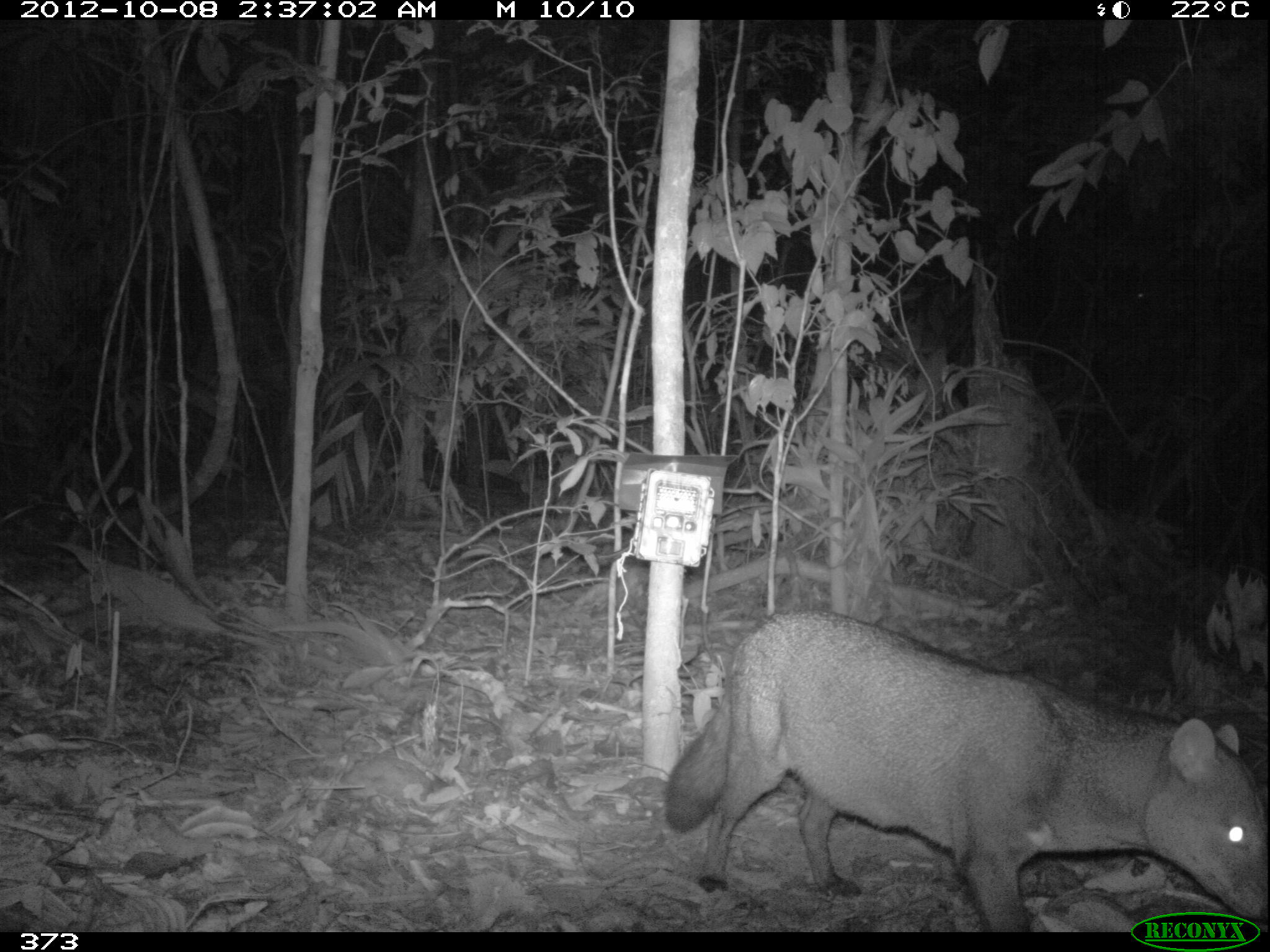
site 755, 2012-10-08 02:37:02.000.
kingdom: Animalia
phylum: Chordata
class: Mammalia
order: Carnivora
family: Canidae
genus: Atelocynus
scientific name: Atelocynus microtis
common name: short-eared dog